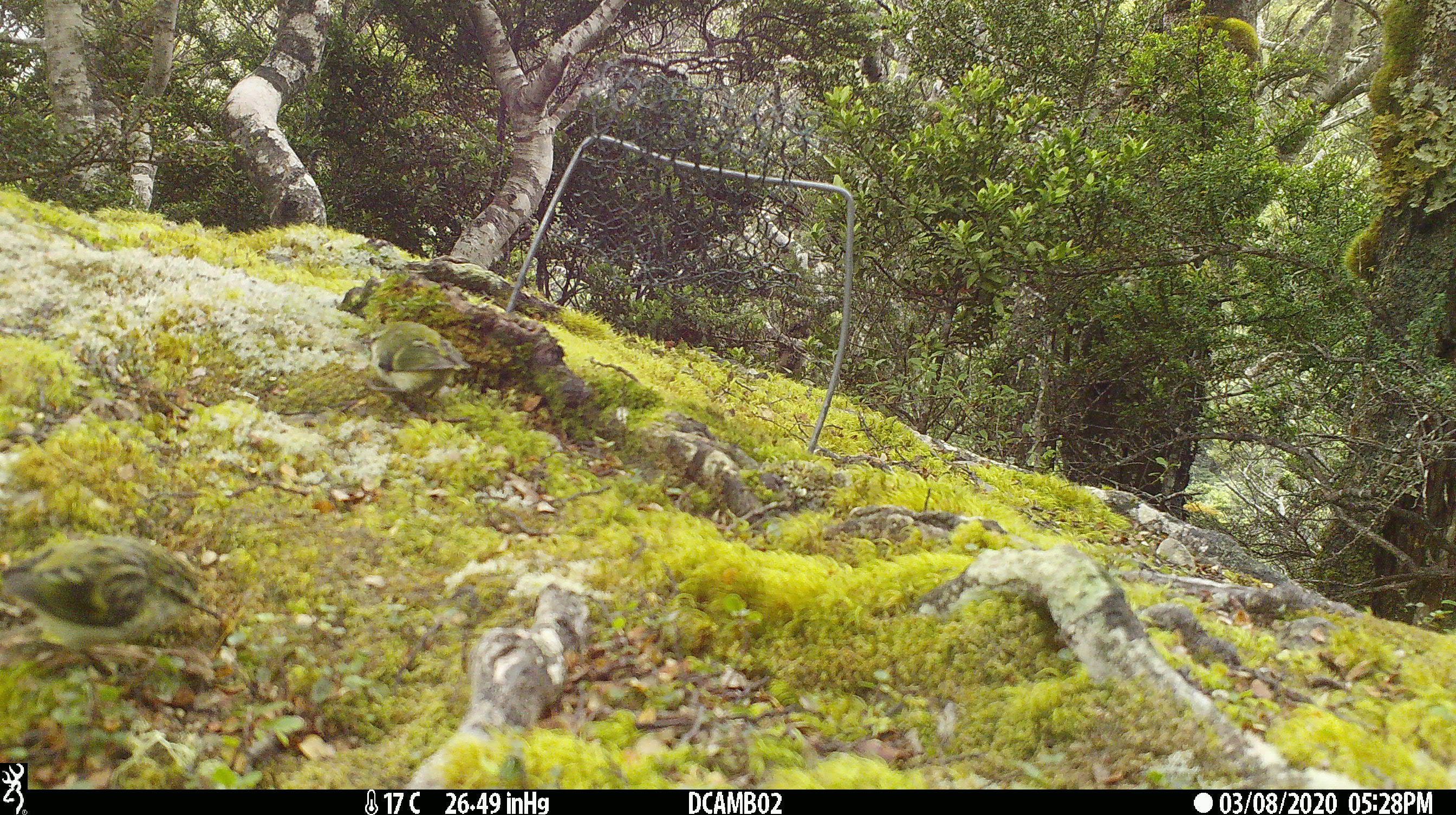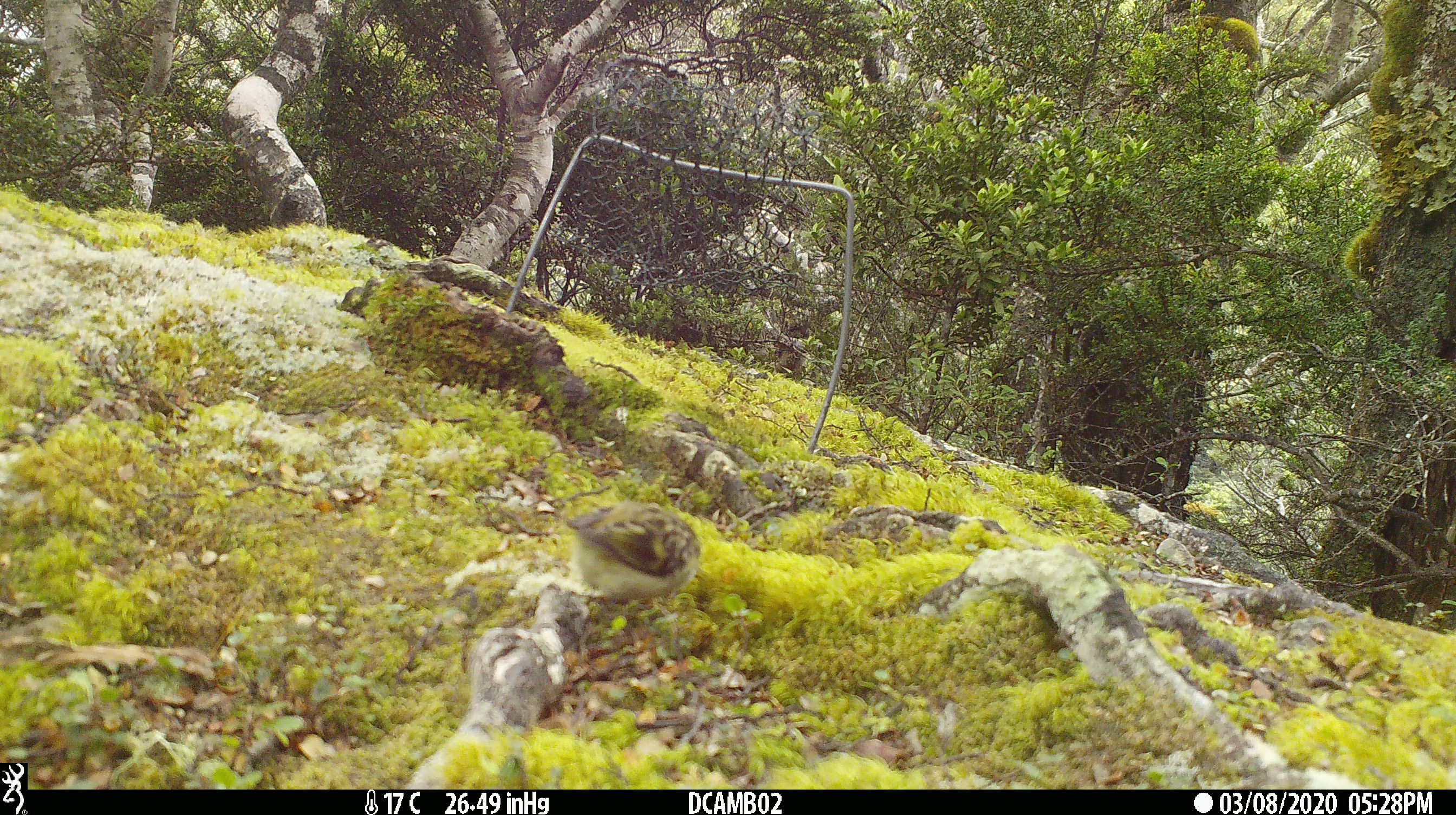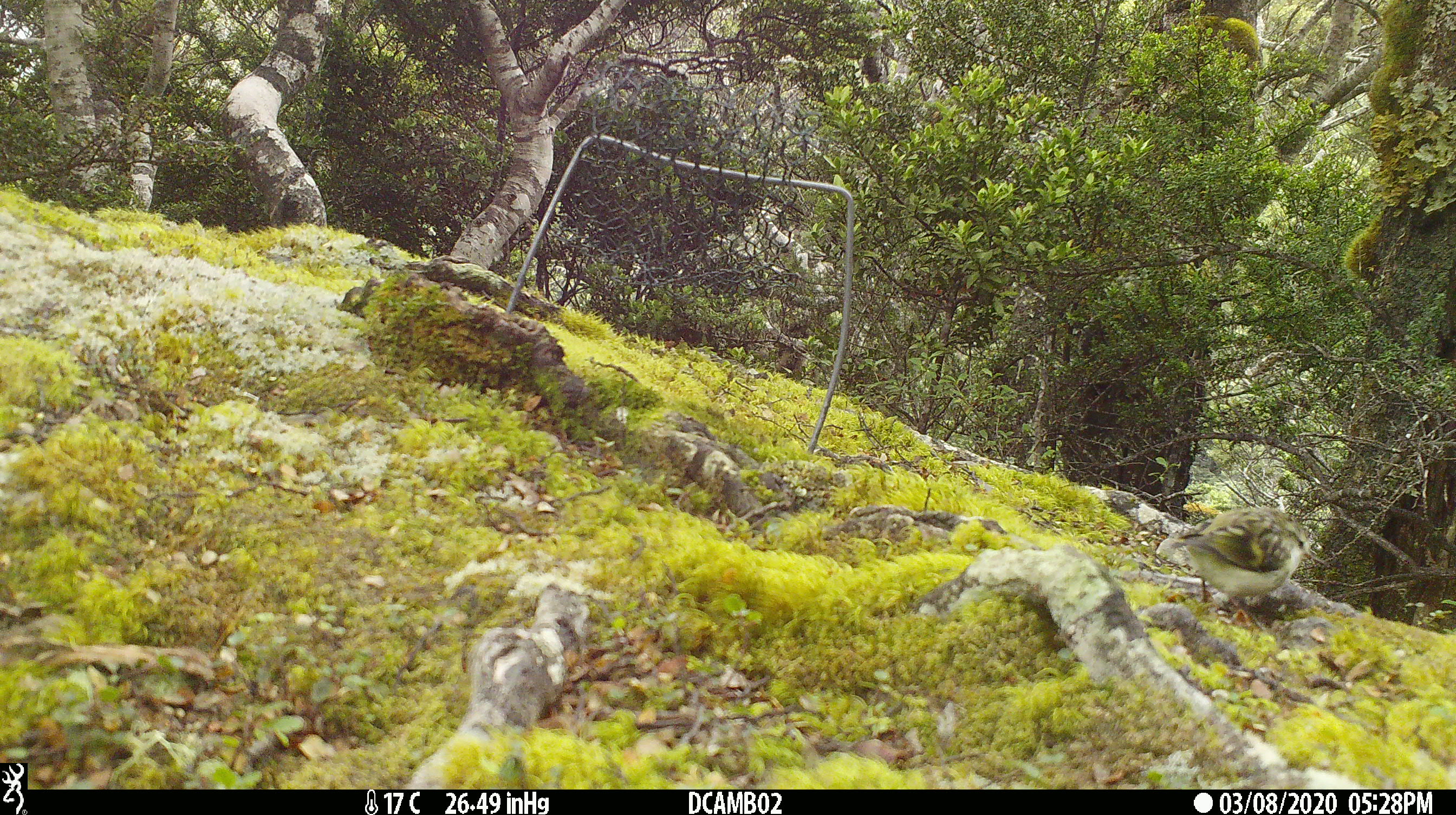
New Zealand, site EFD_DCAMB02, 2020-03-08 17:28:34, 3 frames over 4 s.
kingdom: Animalia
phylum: Chordata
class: Aves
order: Passeriformes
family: Acanthisittidae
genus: Acanthisitta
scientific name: Acanthisitta chloris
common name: rifleman